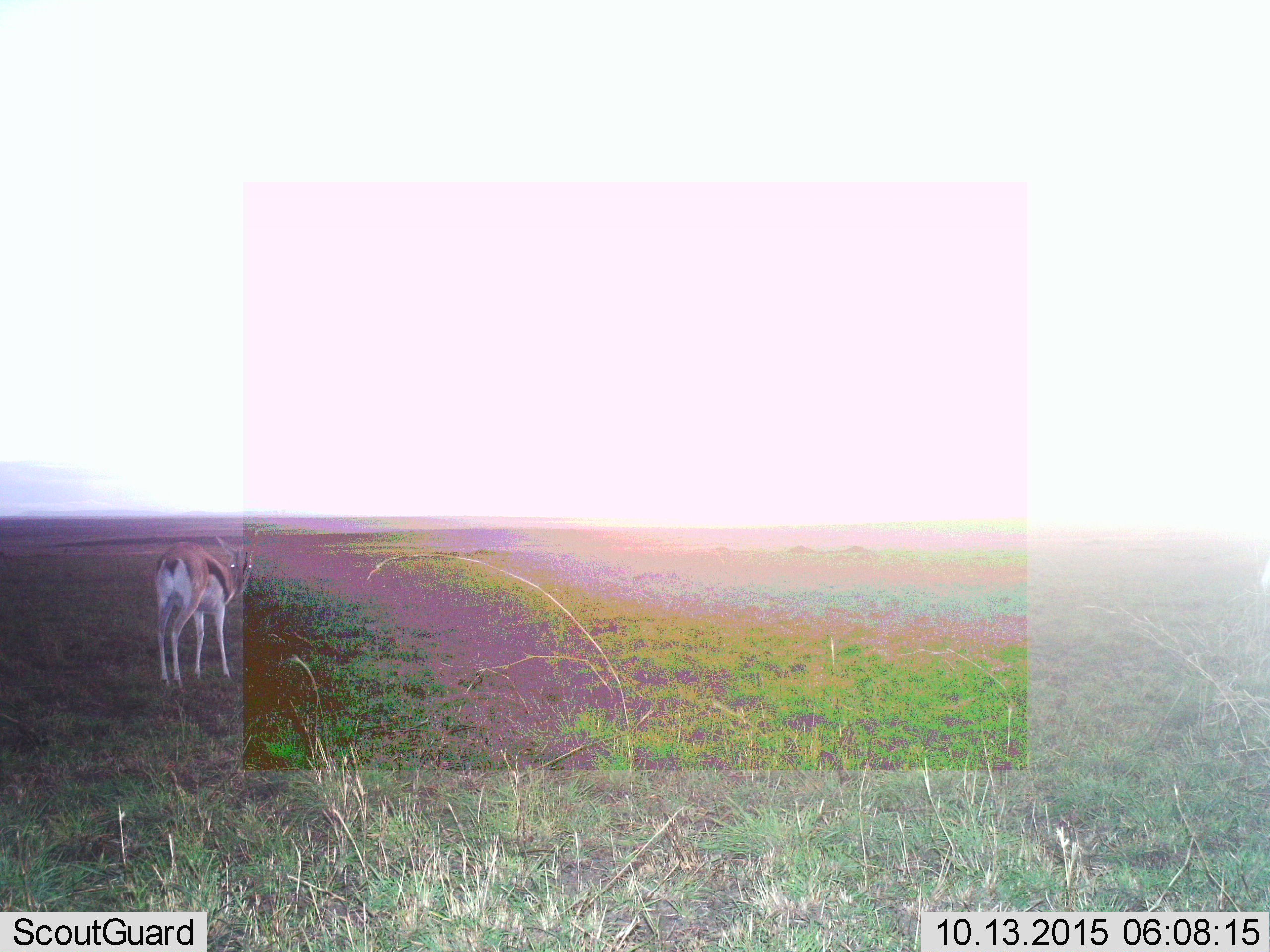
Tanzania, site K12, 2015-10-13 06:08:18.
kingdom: Animalia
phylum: Chordata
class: Mammalia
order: Artiodactyla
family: Bovidae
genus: Eudorcas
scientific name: Eudorcas thomsonii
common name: thomson's gazelle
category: gazellethomsons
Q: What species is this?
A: Gazellethomsons (thomson's gazelle) (Eudorcas thomsonii).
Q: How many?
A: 1.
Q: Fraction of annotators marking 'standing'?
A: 89%.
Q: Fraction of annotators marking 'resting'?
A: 0%.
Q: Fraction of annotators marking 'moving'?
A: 11%.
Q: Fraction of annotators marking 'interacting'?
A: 0%.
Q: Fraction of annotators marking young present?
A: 0%.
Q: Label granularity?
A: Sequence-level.